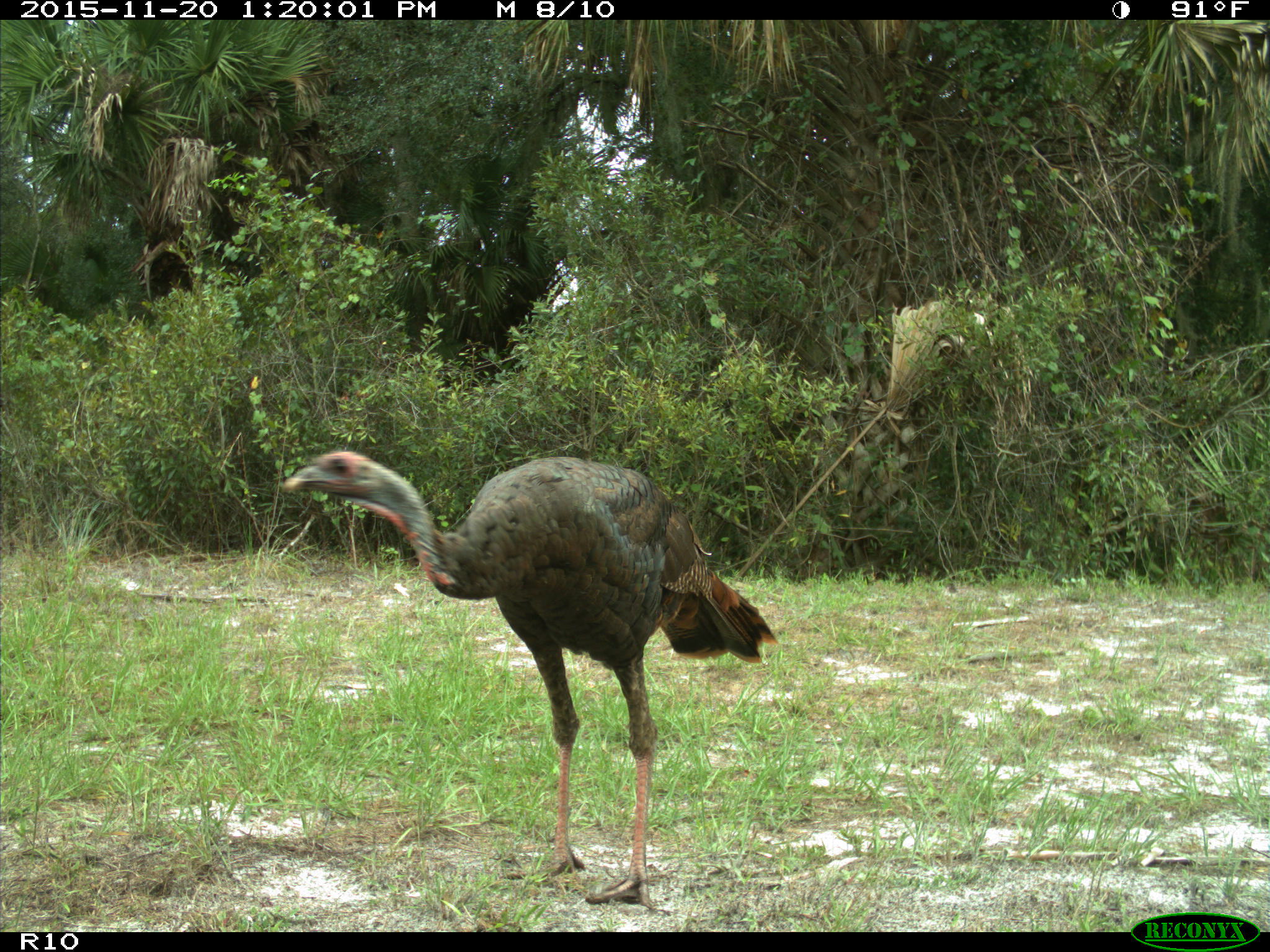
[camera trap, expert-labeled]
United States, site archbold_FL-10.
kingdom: Animalia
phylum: Chordata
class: Aves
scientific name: Aves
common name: birds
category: unidentified bird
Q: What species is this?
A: Unidentified bird (birds) (Aves).